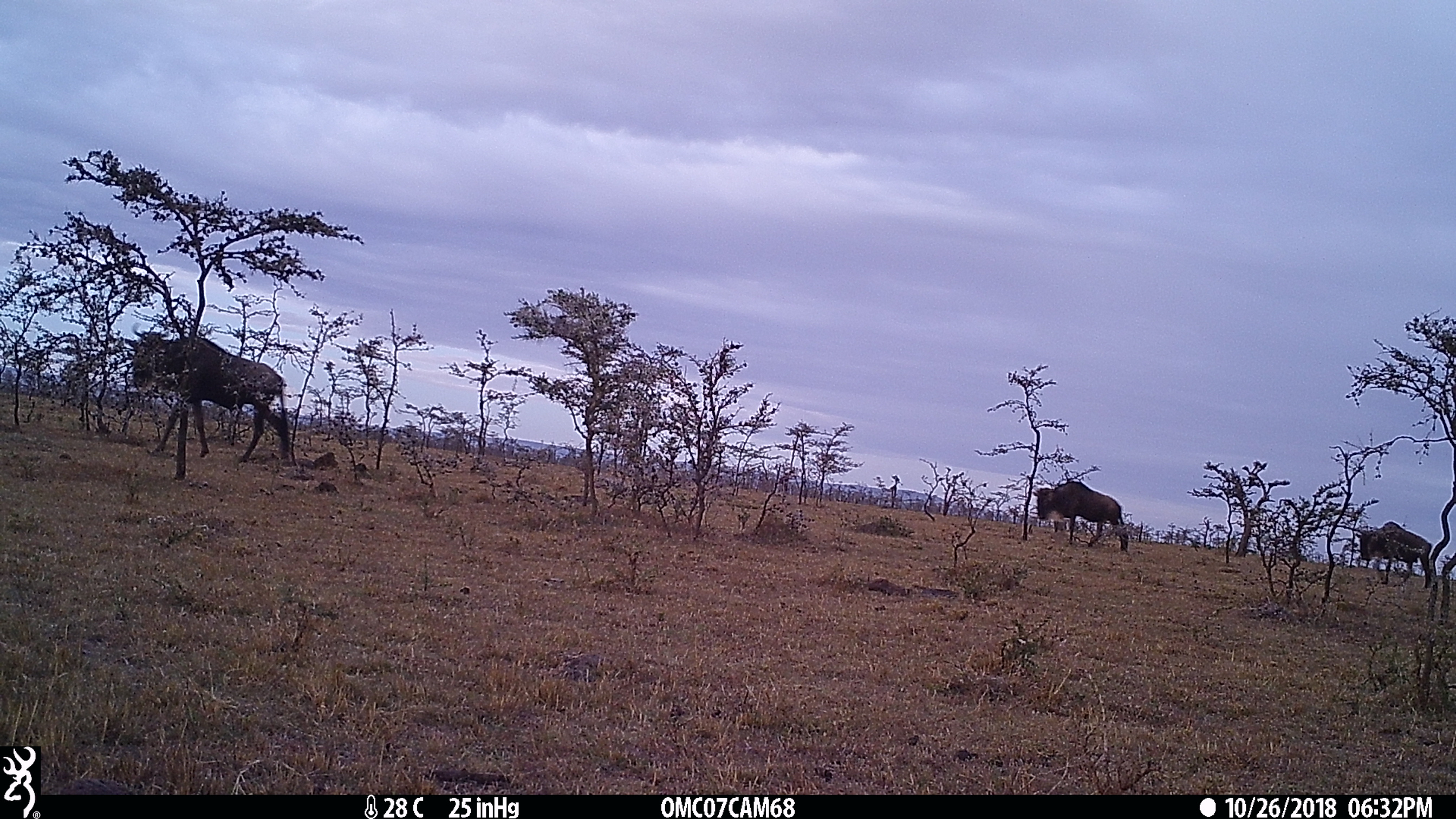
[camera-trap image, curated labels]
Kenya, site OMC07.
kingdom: Animalia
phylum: Chordata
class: Mammalia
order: Artiodactyla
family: Bovidae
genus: Connochaetes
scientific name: Connochaetes taurinus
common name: blue wildebeest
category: wildebeest